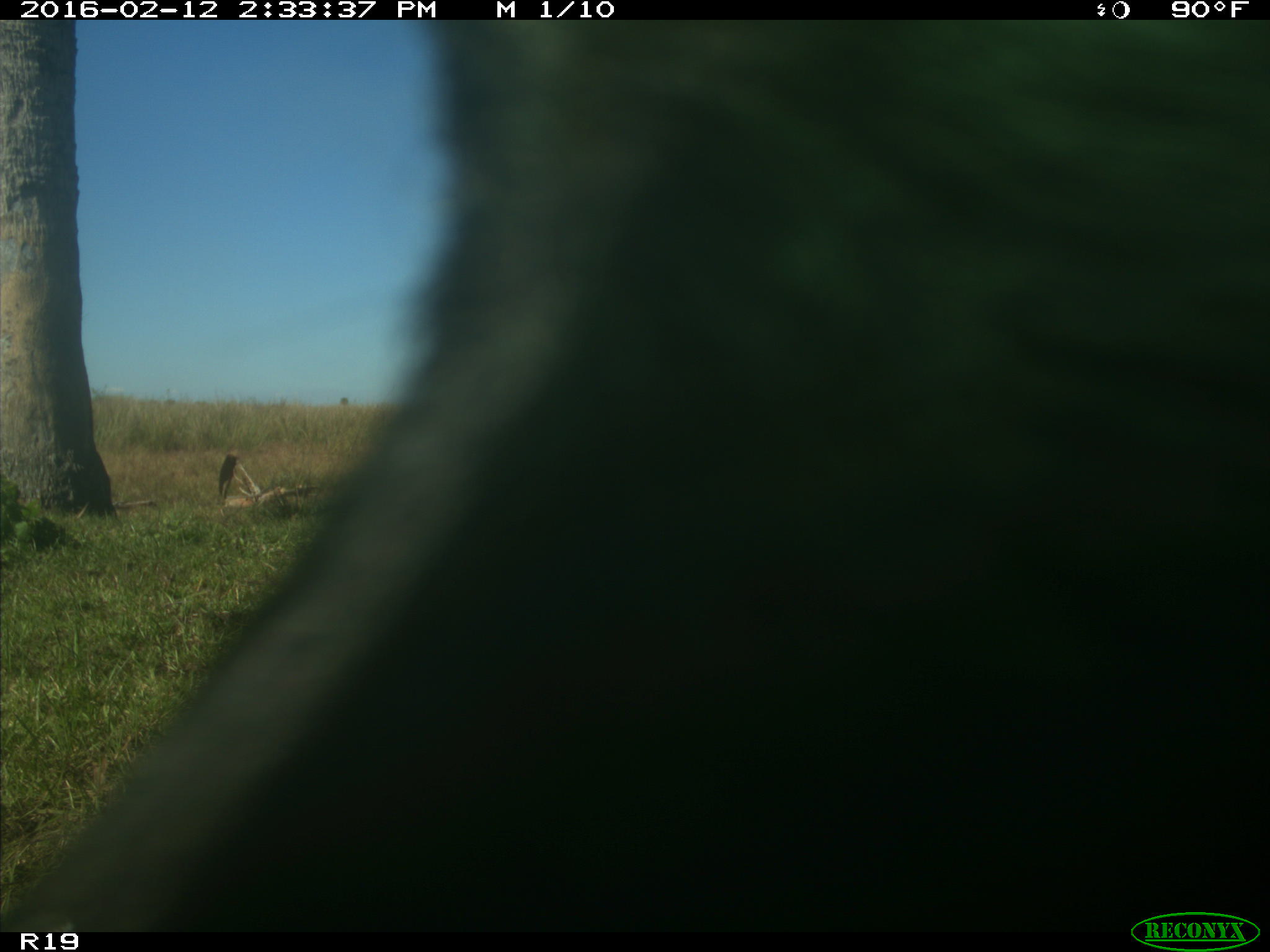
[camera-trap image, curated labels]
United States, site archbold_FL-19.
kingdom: Animalia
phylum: Chordata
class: Mammalia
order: Artiodactyla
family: Bovidae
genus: Bos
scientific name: Bos taurus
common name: domestic cow